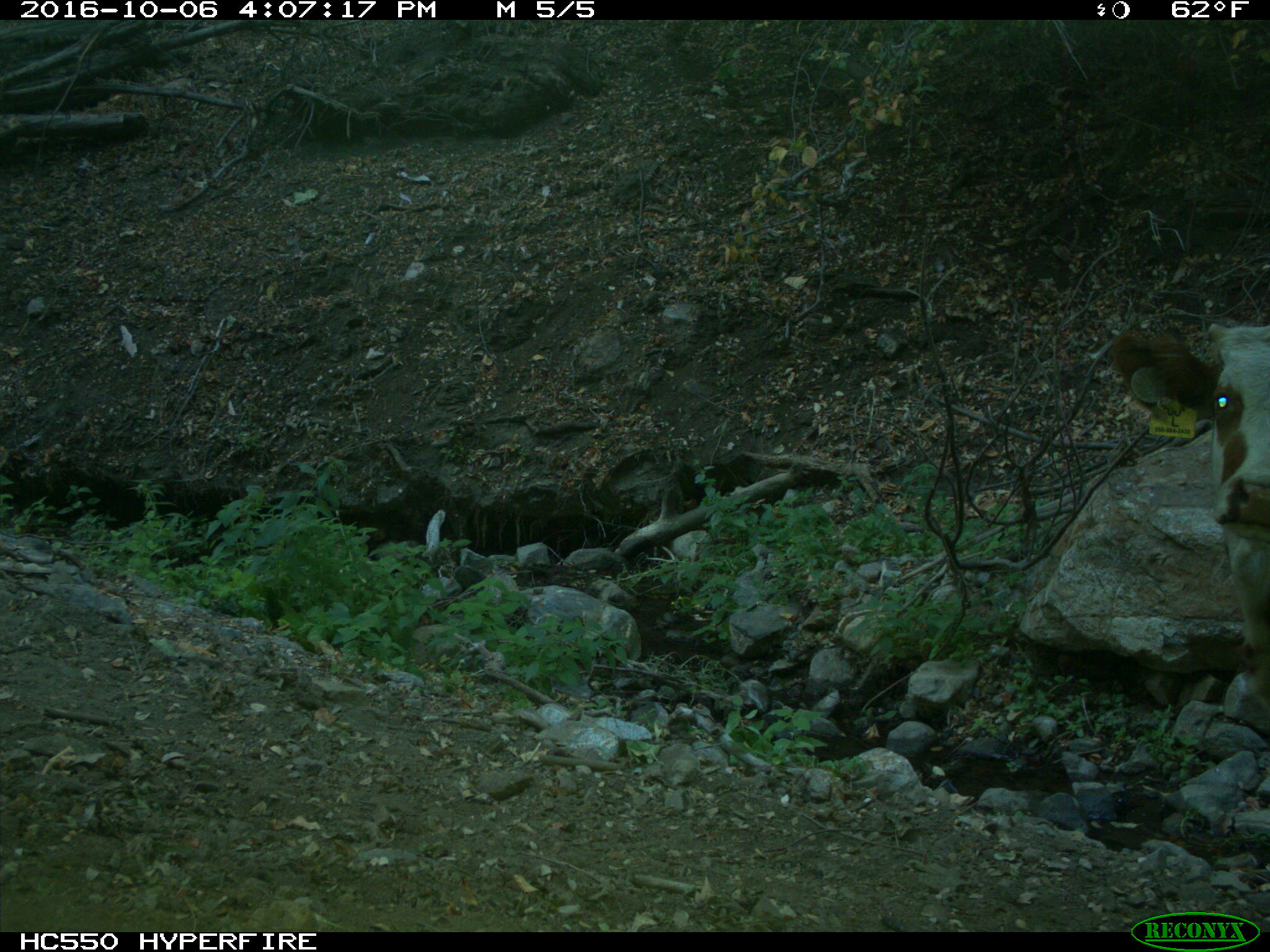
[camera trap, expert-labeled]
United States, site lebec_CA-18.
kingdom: Animalia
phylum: Chordata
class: Mammalia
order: Artiodactyla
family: Bovidae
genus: Bos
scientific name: Bos taurus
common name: domestic cow